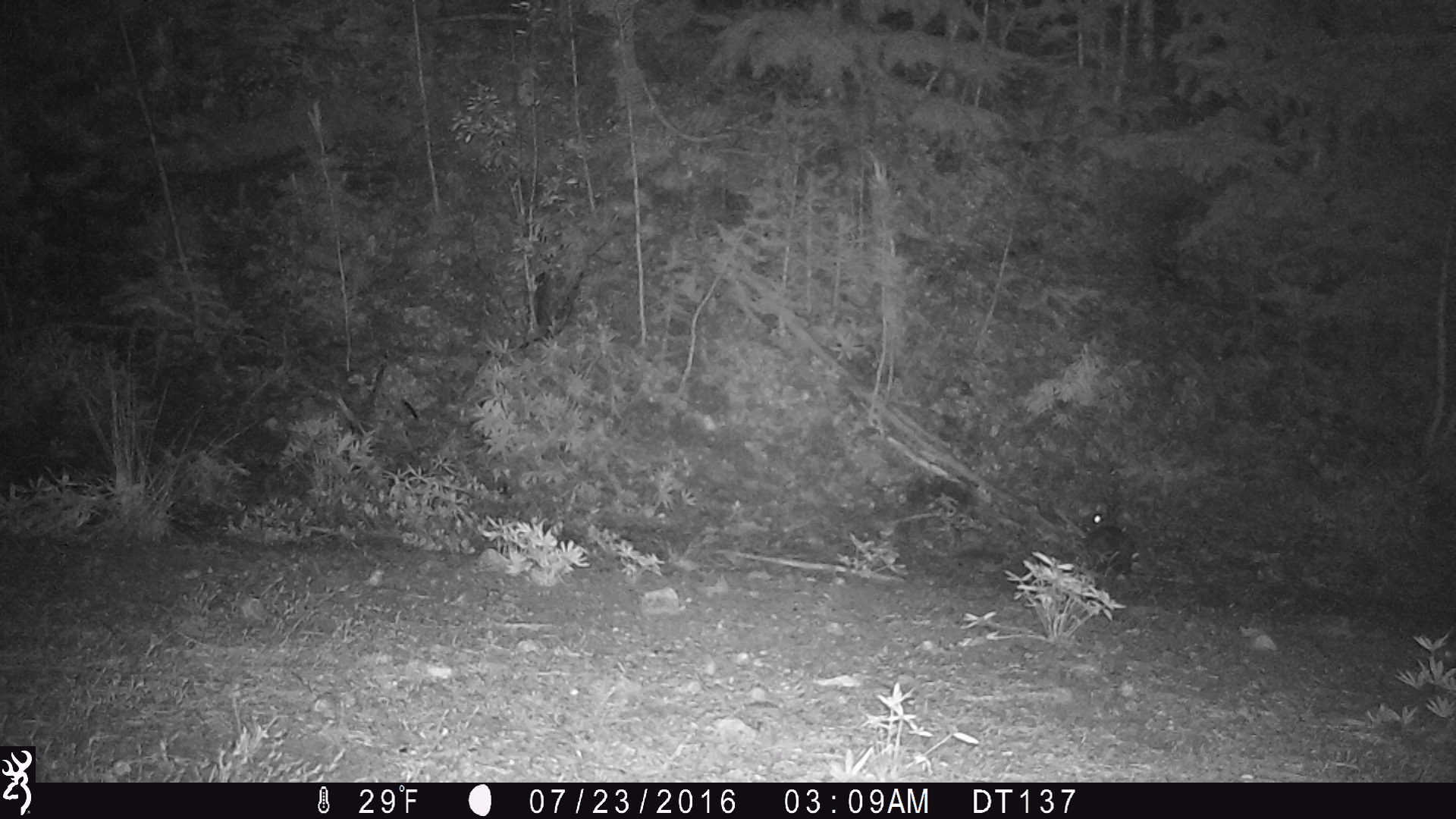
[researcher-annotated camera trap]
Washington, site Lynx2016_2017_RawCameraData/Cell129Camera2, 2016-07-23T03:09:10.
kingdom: Animalia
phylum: Chordata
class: Mammalia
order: Lagomorpha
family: Leporidae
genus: Lepus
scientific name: Lepus americanus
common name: snowshoe hare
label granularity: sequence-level